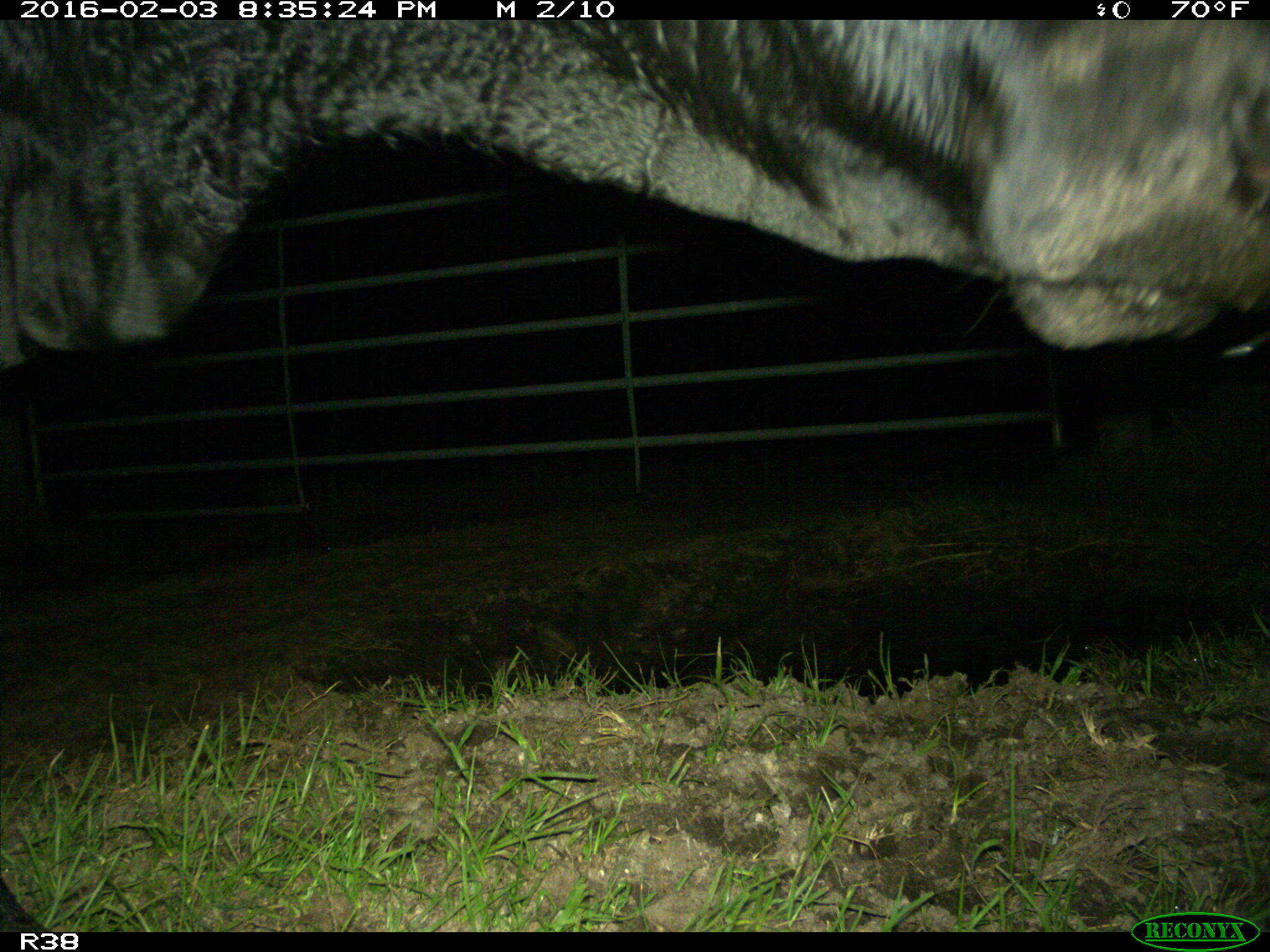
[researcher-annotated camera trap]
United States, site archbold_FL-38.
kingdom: Animalia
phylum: Chordata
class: Mammalia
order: Artiodactyla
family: Bovidae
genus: Bos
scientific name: Bos taurus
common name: domestic cow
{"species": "Bos taurus (domestic cow)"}